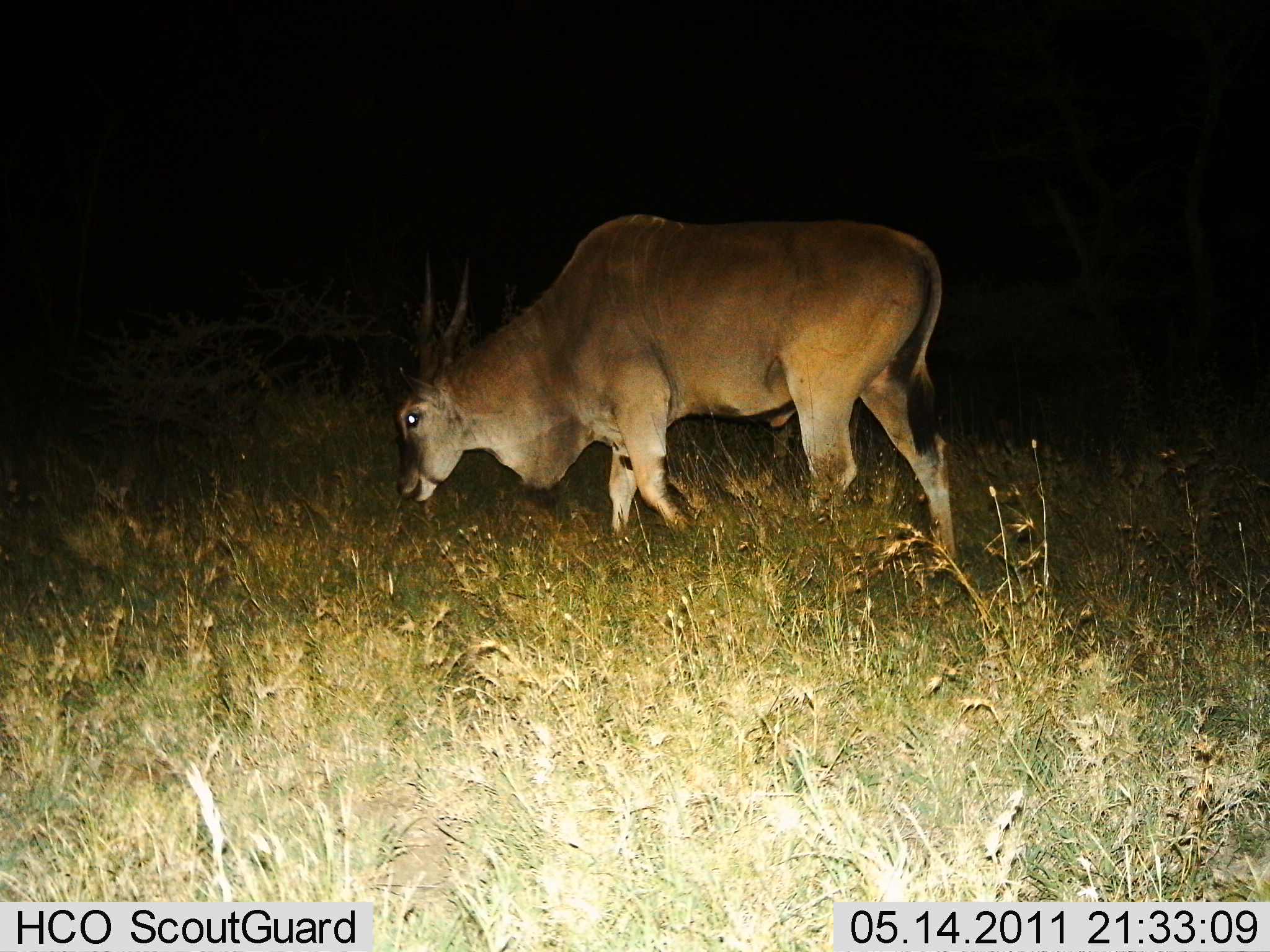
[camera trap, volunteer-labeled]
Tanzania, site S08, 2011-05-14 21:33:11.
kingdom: Animalia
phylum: Chordata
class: Mammalia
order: Artiodactyla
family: Bovidae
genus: Tragelaphus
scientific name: Tragelaphus oryx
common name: eland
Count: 1.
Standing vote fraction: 9%.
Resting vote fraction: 0%.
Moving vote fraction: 18%.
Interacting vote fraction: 0%.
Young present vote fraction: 0%.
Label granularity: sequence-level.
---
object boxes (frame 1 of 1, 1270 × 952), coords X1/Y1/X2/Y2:
animal: 390/213/960/573